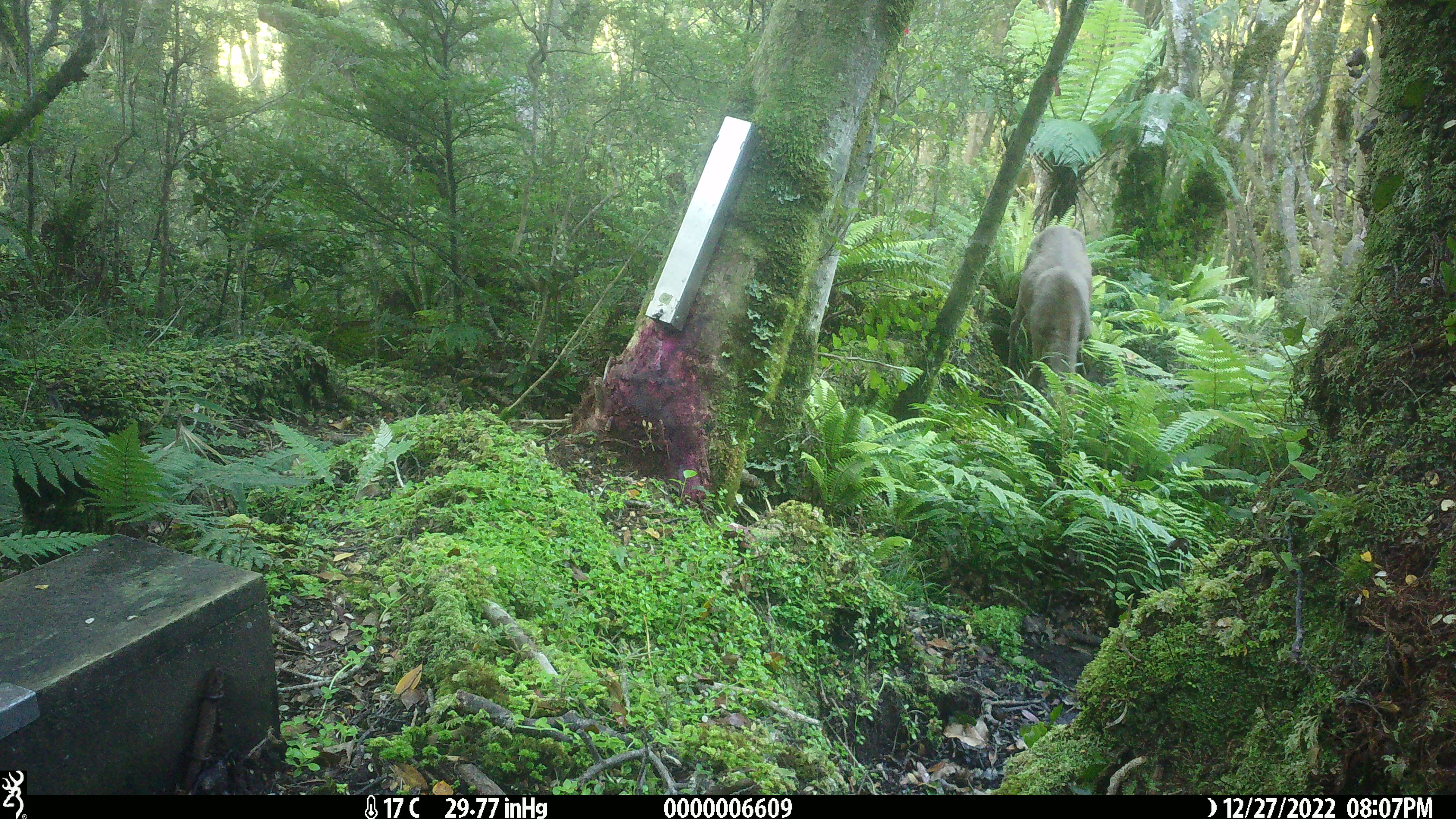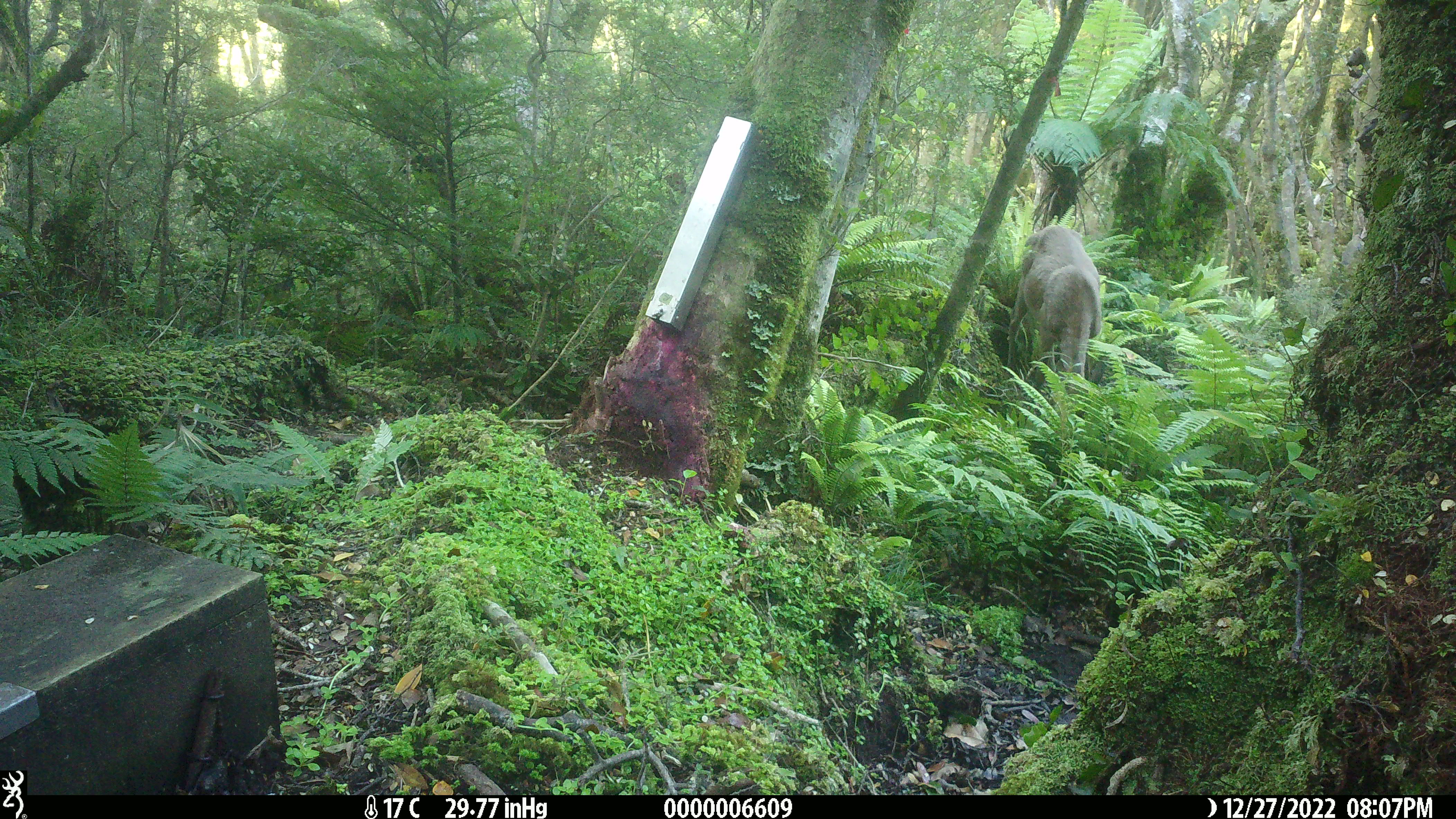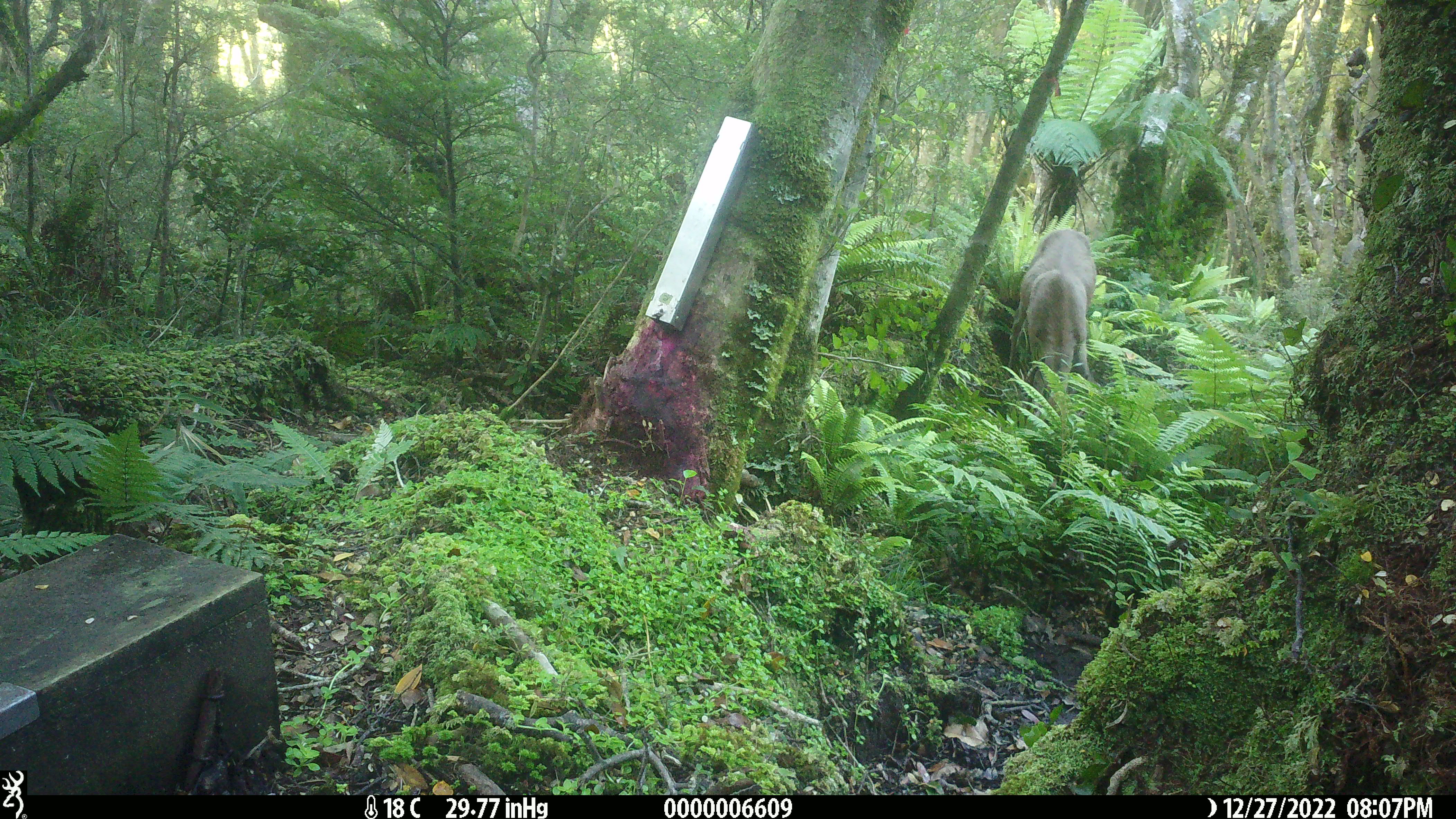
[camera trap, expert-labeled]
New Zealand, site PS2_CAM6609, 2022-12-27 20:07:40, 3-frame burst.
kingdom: Animalia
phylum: Chordata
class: Mammalia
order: Artiodactyla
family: Cervidae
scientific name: Cervidae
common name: deer